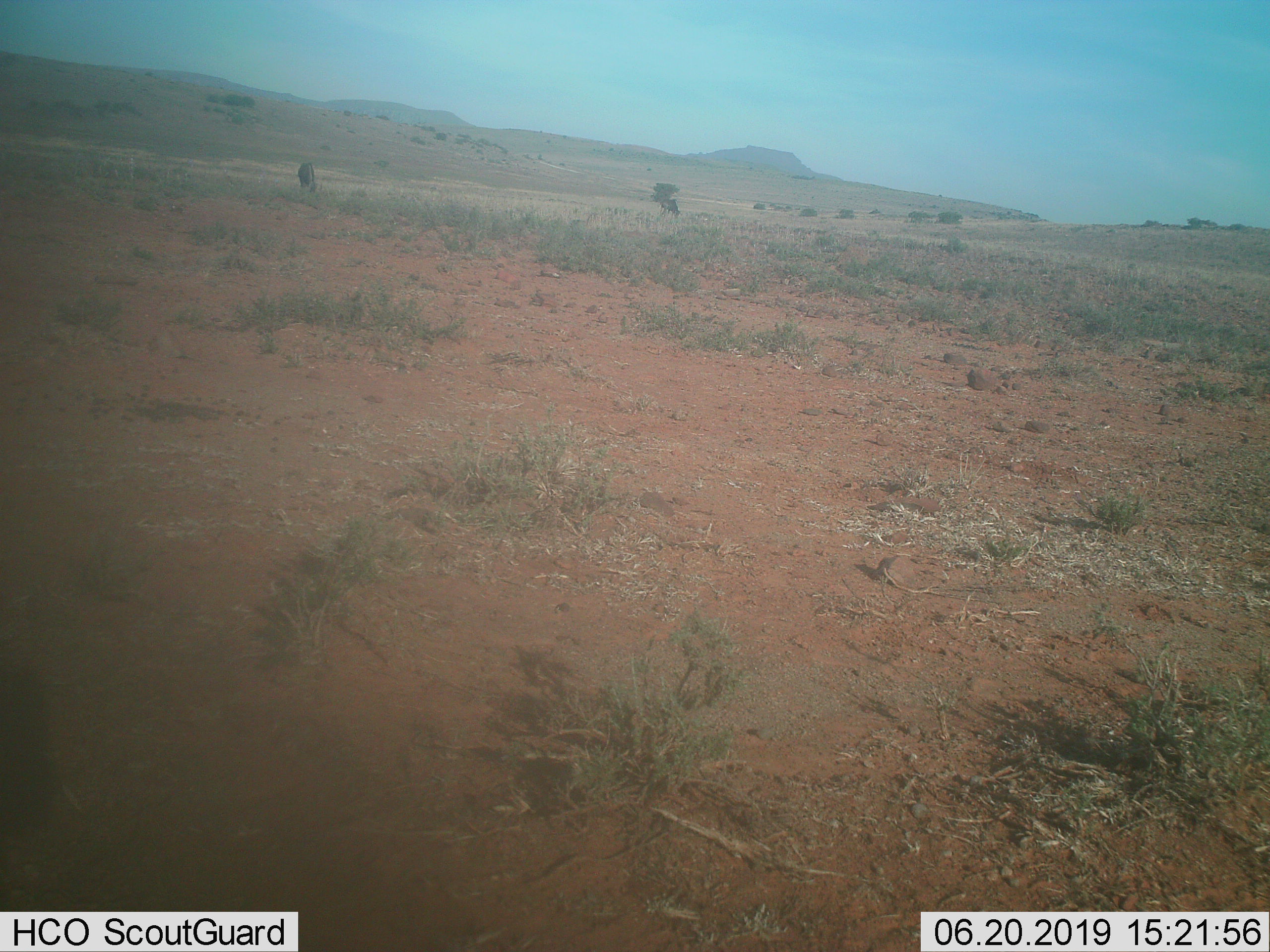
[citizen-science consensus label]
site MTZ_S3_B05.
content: unidentified animal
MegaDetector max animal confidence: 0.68